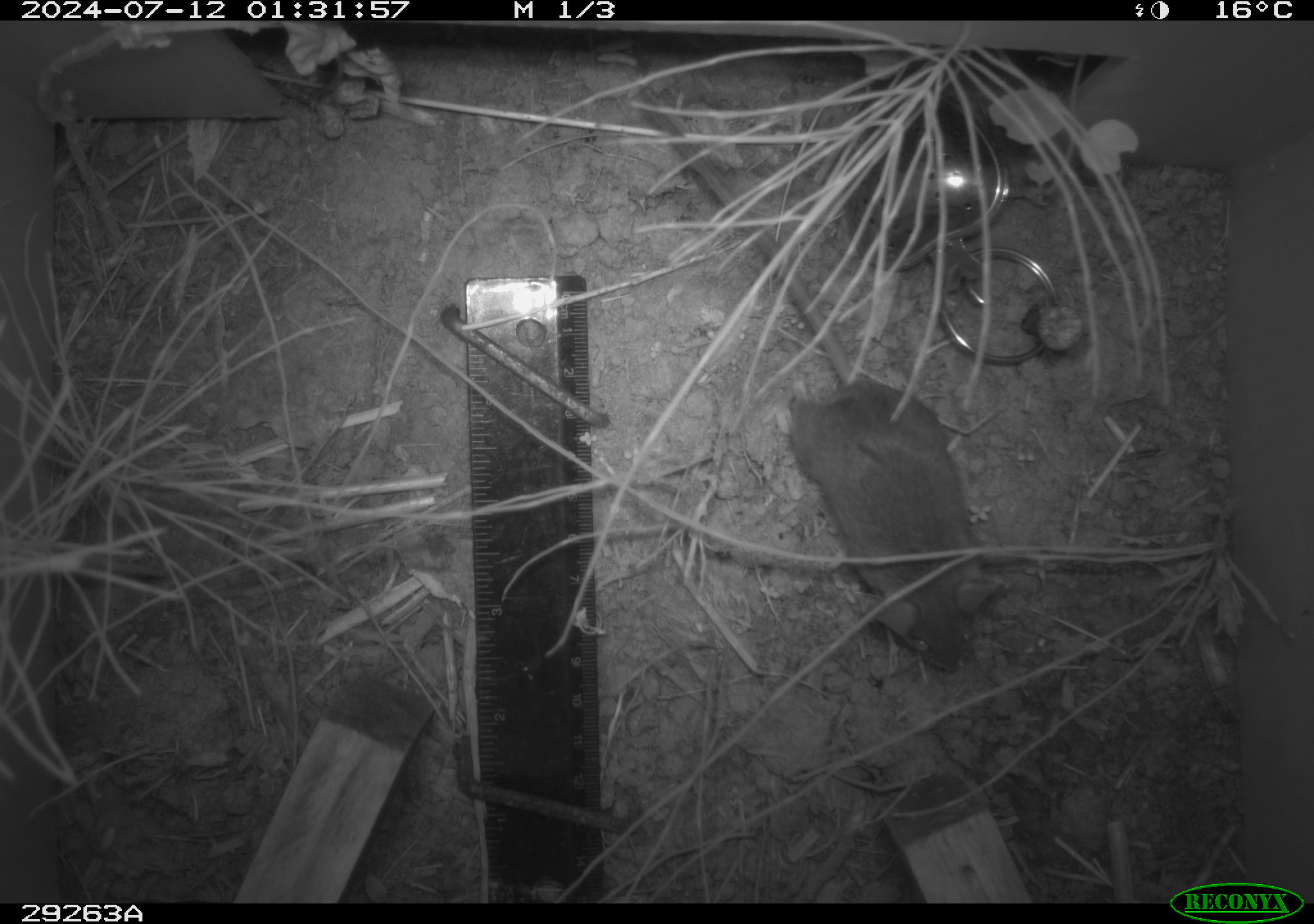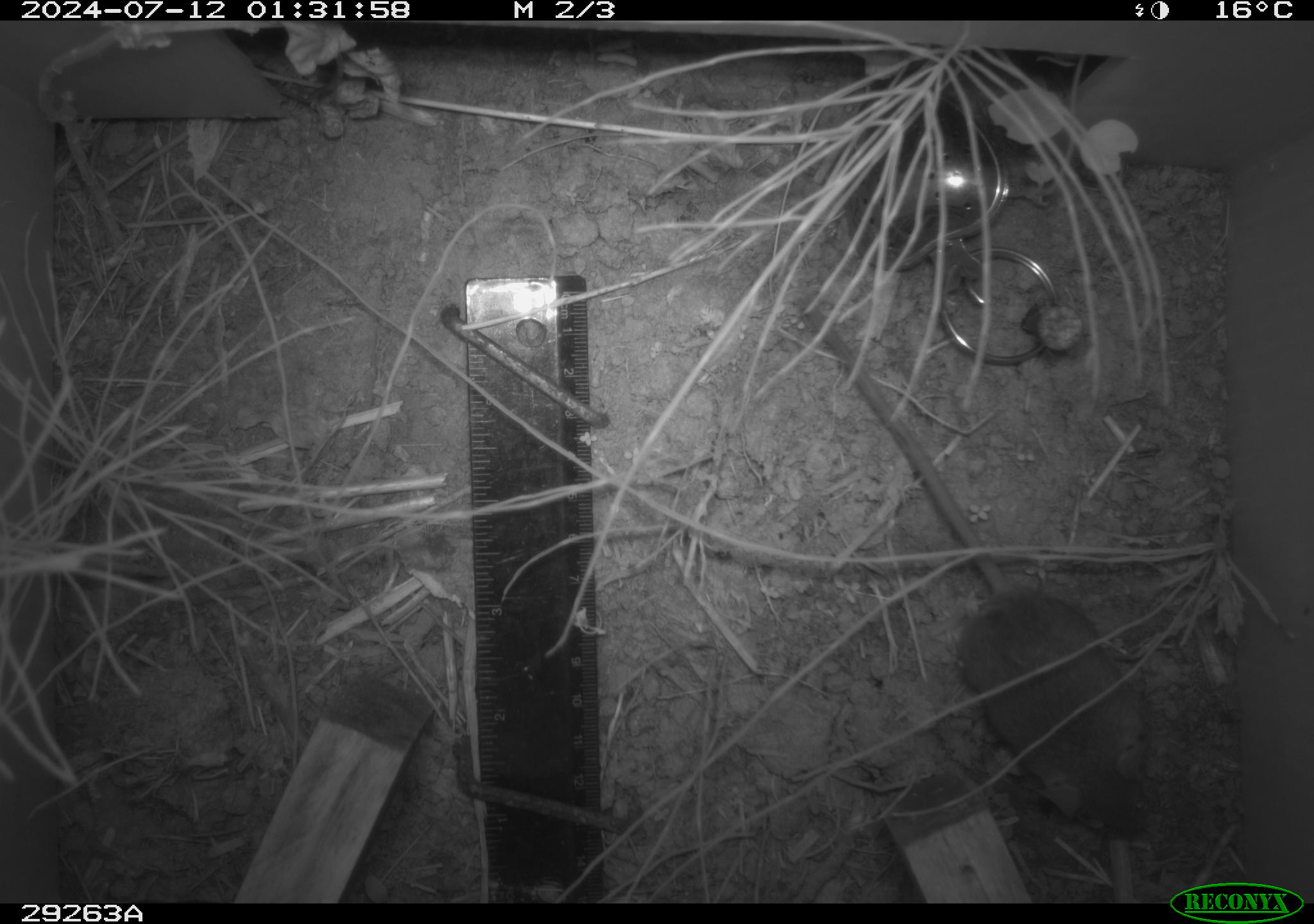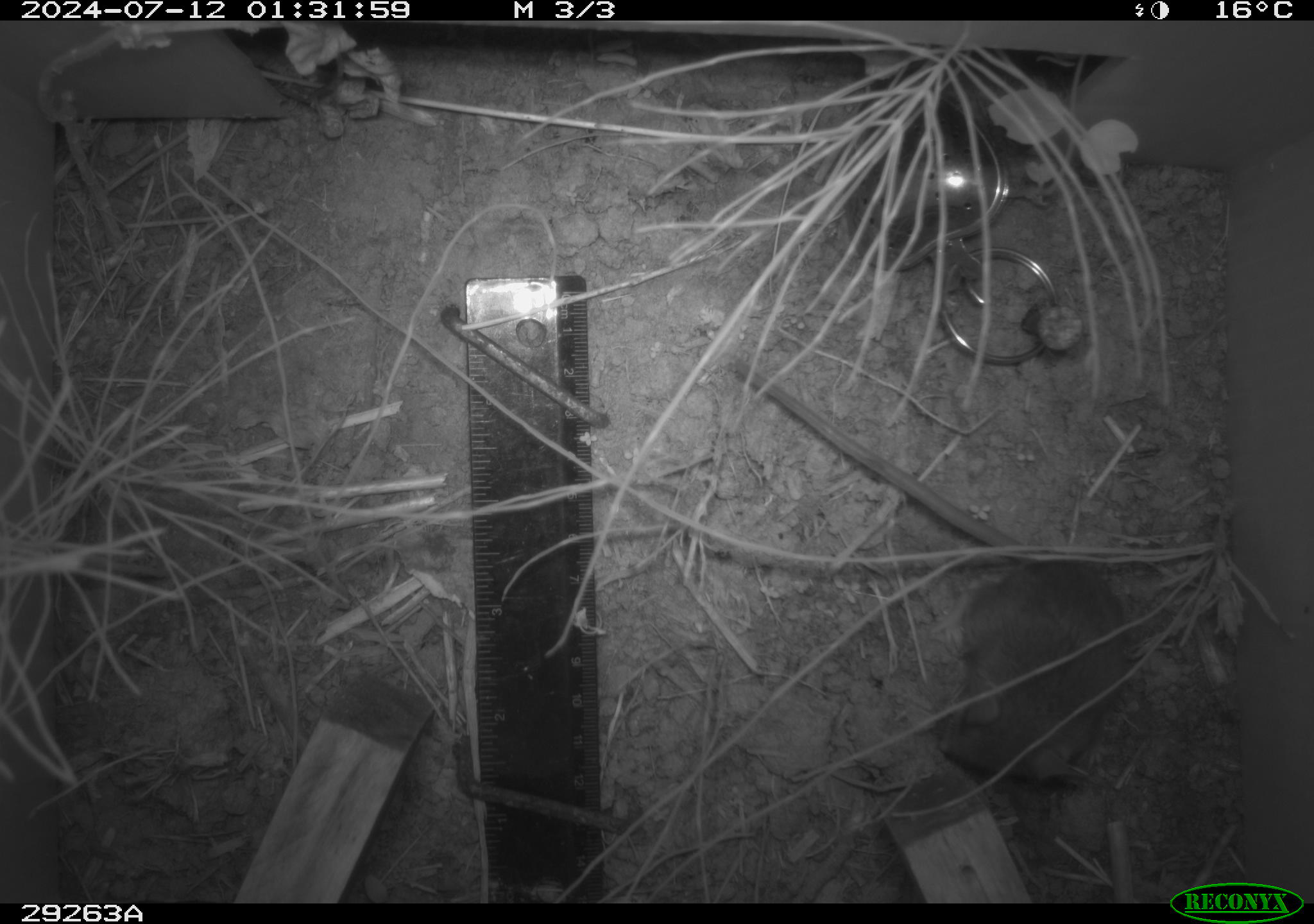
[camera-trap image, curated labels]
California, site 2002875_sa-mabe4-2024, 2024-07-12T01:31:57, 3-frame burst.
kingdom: Animalia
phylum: Chordata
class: Mammalia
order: Rodentia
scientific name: Rodentia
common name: rodent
Rodent (Rodentia).